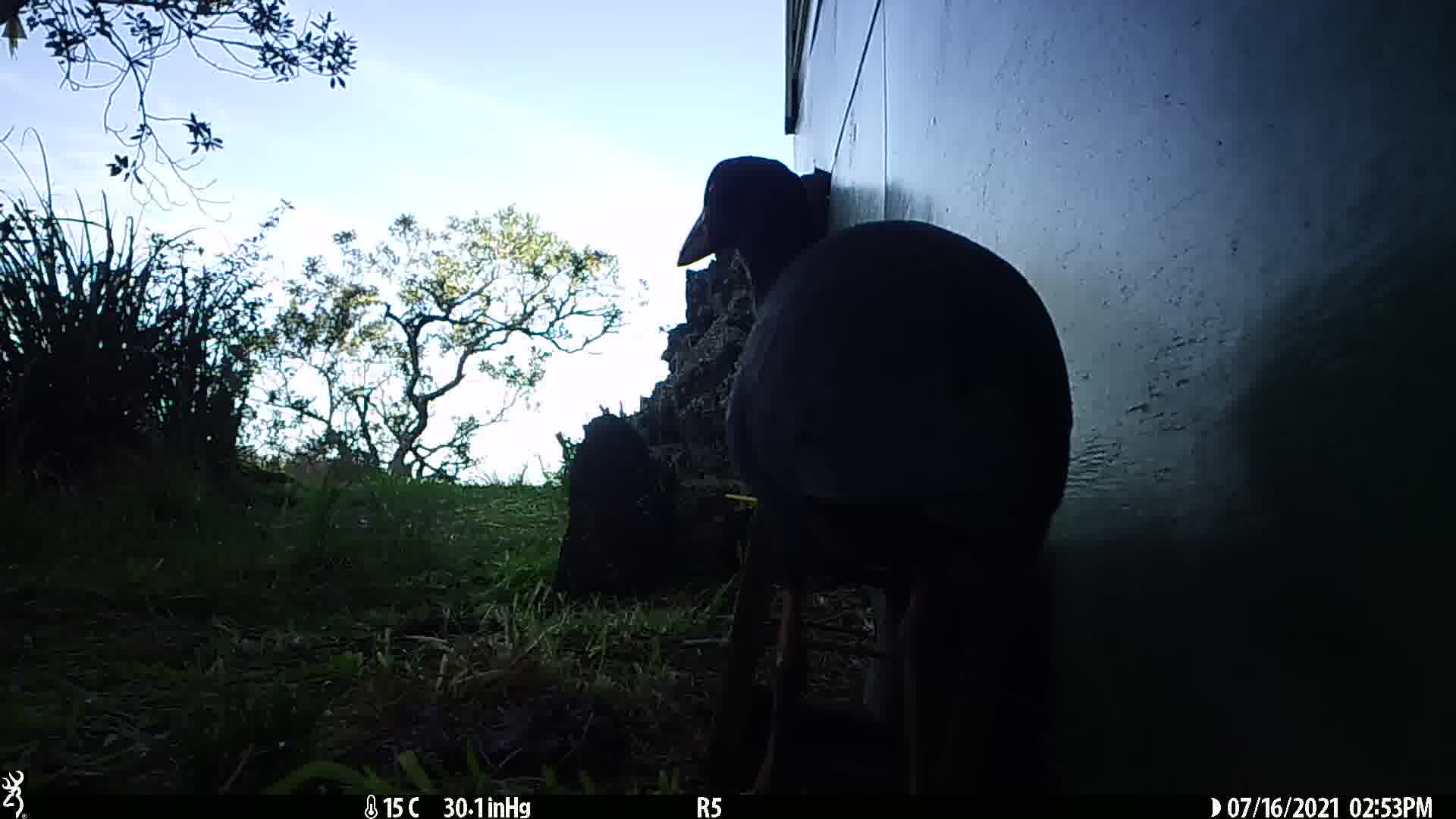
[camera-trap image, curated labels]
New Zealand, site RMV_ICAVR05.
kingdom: Animalia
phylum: Chordata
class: Aves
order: Gruiformes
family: Rallidae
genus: Porphyrio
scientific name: Porphyrio melanotus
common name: australasian swamphen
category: pukeko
Pukeko (australasian swamphen) (Porphyrio melanotus).